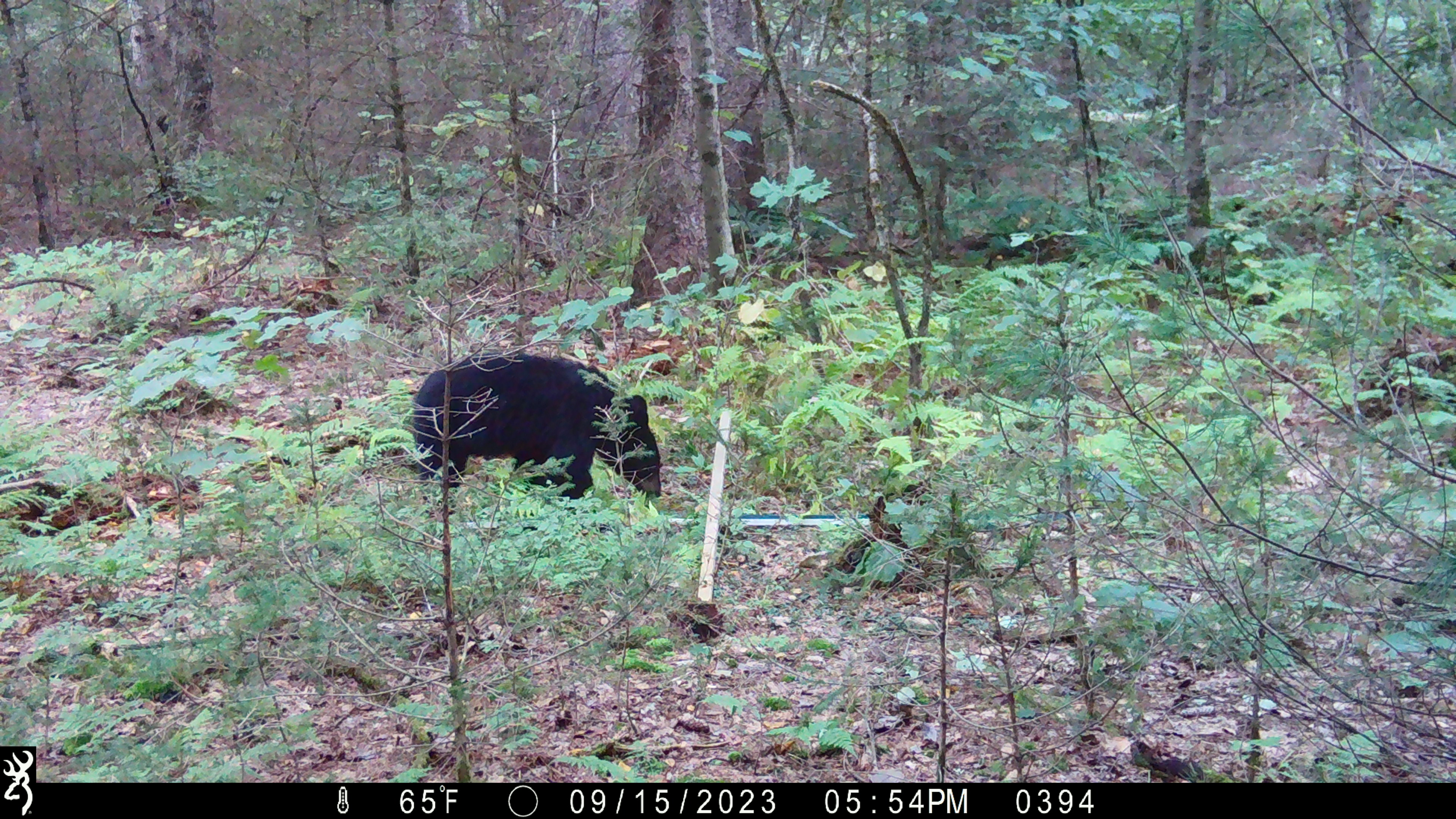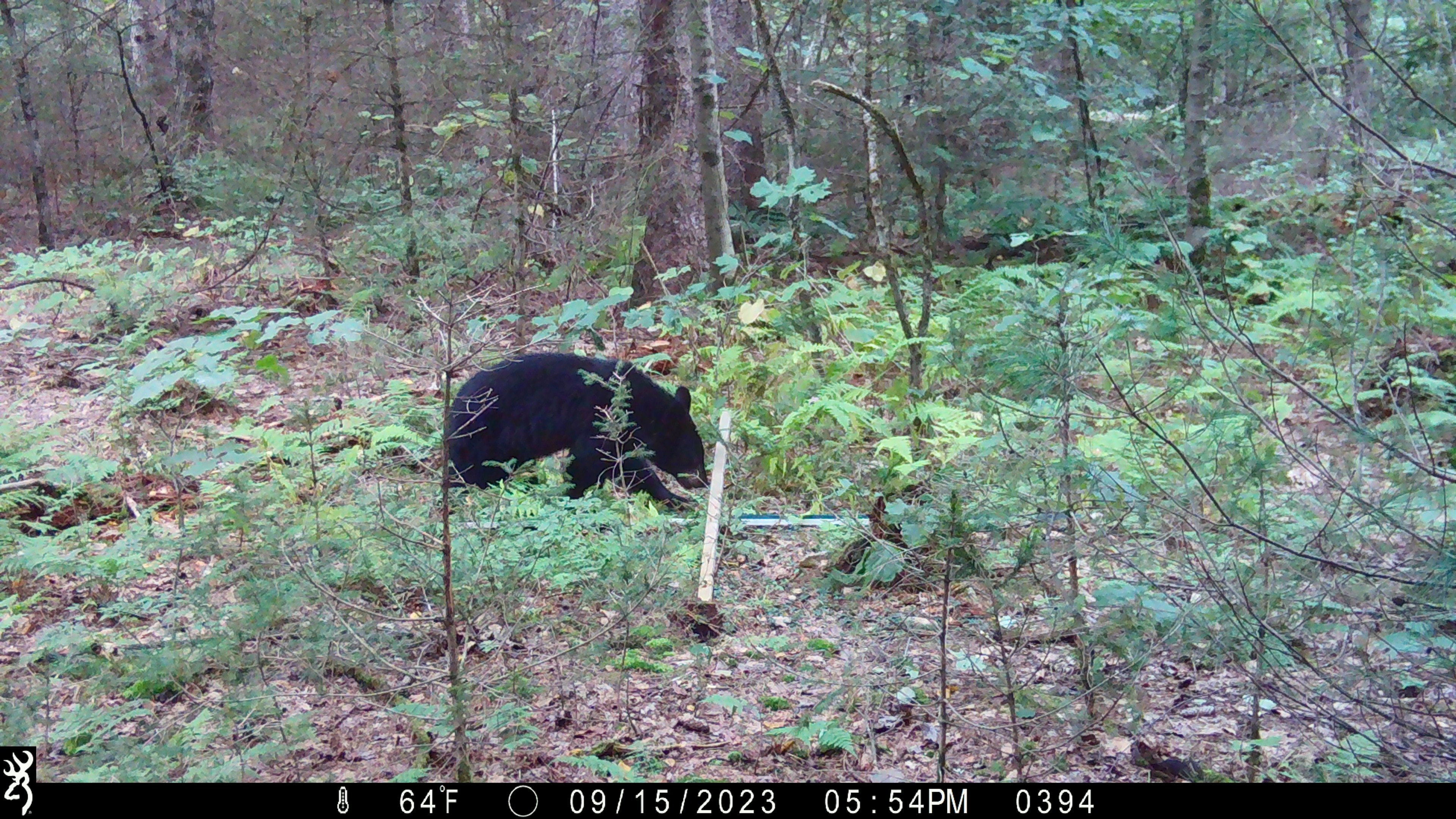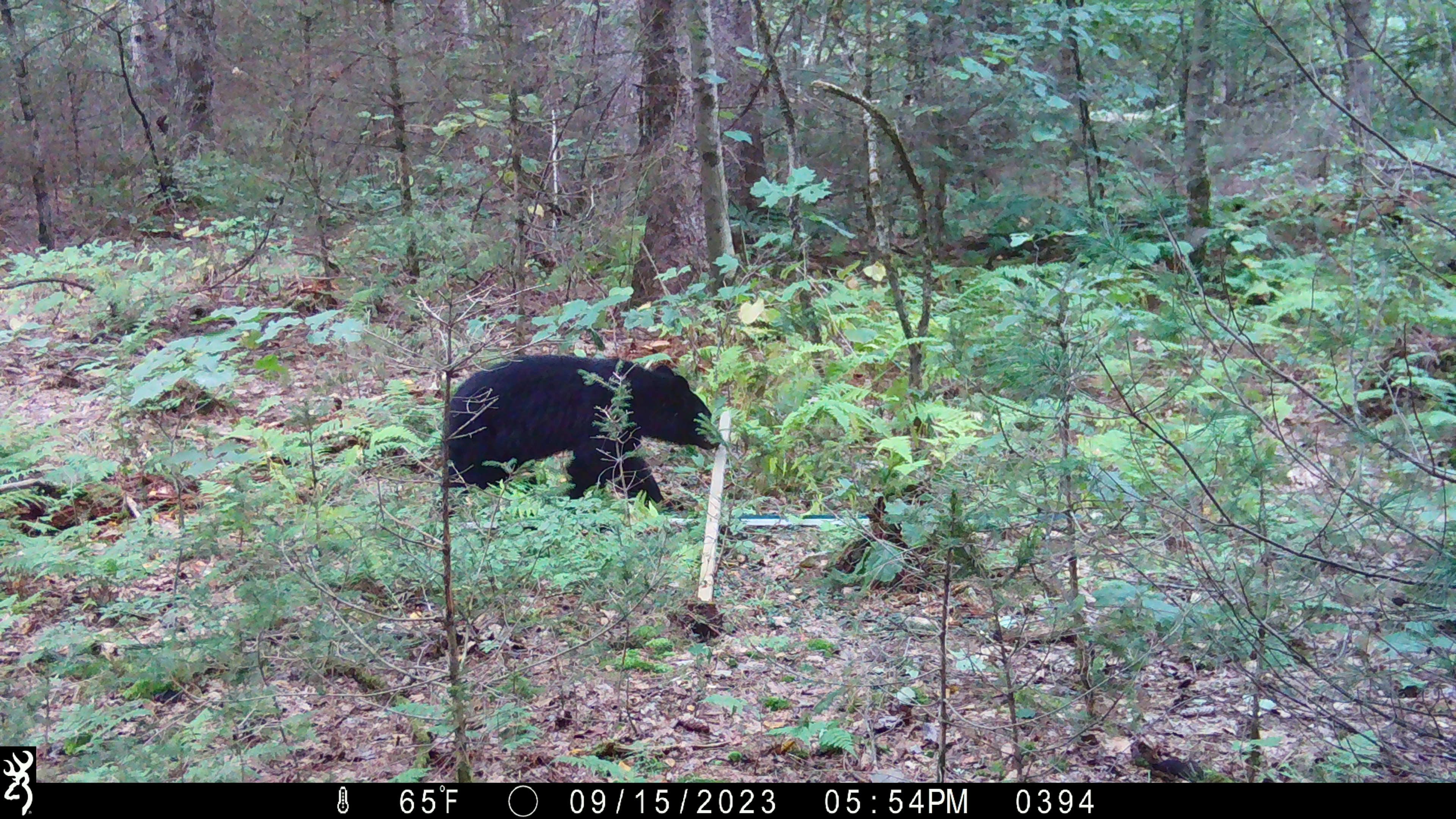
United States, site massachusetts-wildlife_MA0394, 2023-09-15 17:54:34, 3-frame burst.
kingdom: Animalia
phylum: Chordata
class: Mammalia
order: Carnivora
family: Ursidae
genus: Ursus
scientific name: Ursus americanus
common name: black bear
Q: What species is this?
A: Black bear (Ursus americanus).